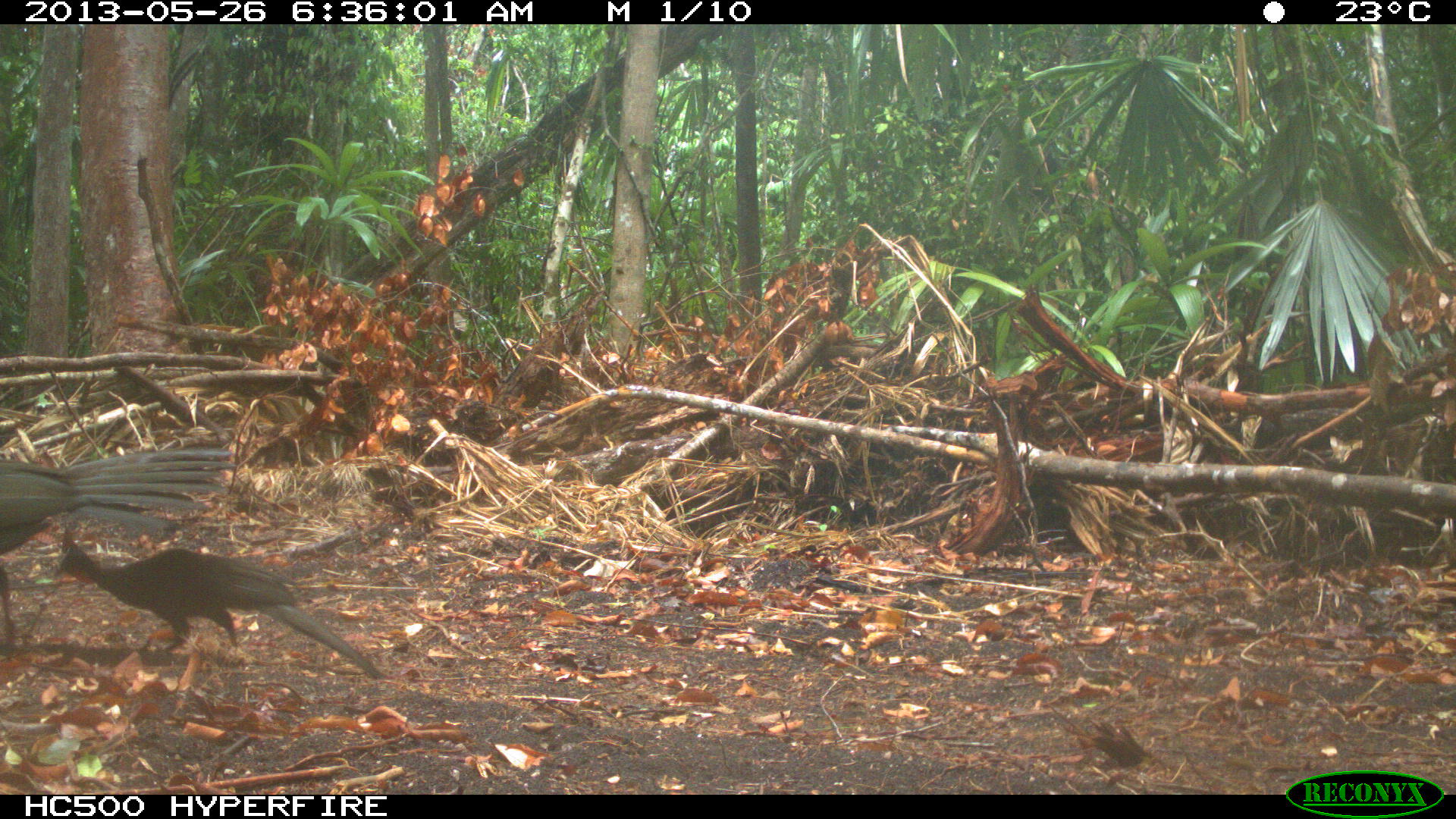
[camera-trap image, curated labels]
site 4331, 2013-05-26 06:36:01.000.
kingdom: Animalia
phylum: Chordata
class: Aves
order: Galliformes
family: Cracidae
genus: Penelope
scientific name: Penelope purpurascens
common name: crested guan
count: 2